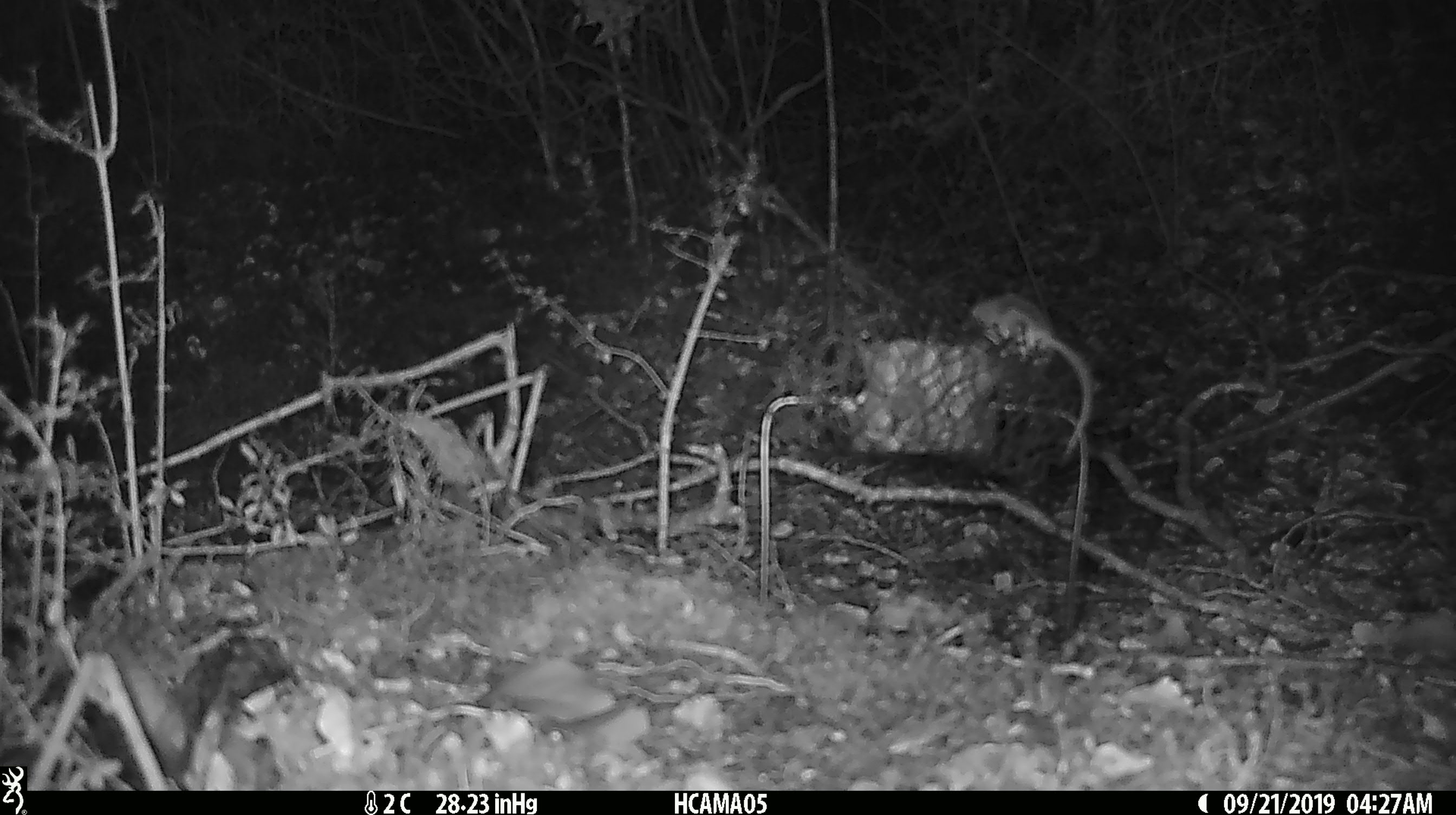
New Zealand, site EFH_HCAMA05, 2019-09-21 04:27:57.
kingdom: Animalia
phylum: Chordata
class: Mammalia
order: Rodentia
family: Muridae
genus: Mus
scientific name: Mus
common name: mouse